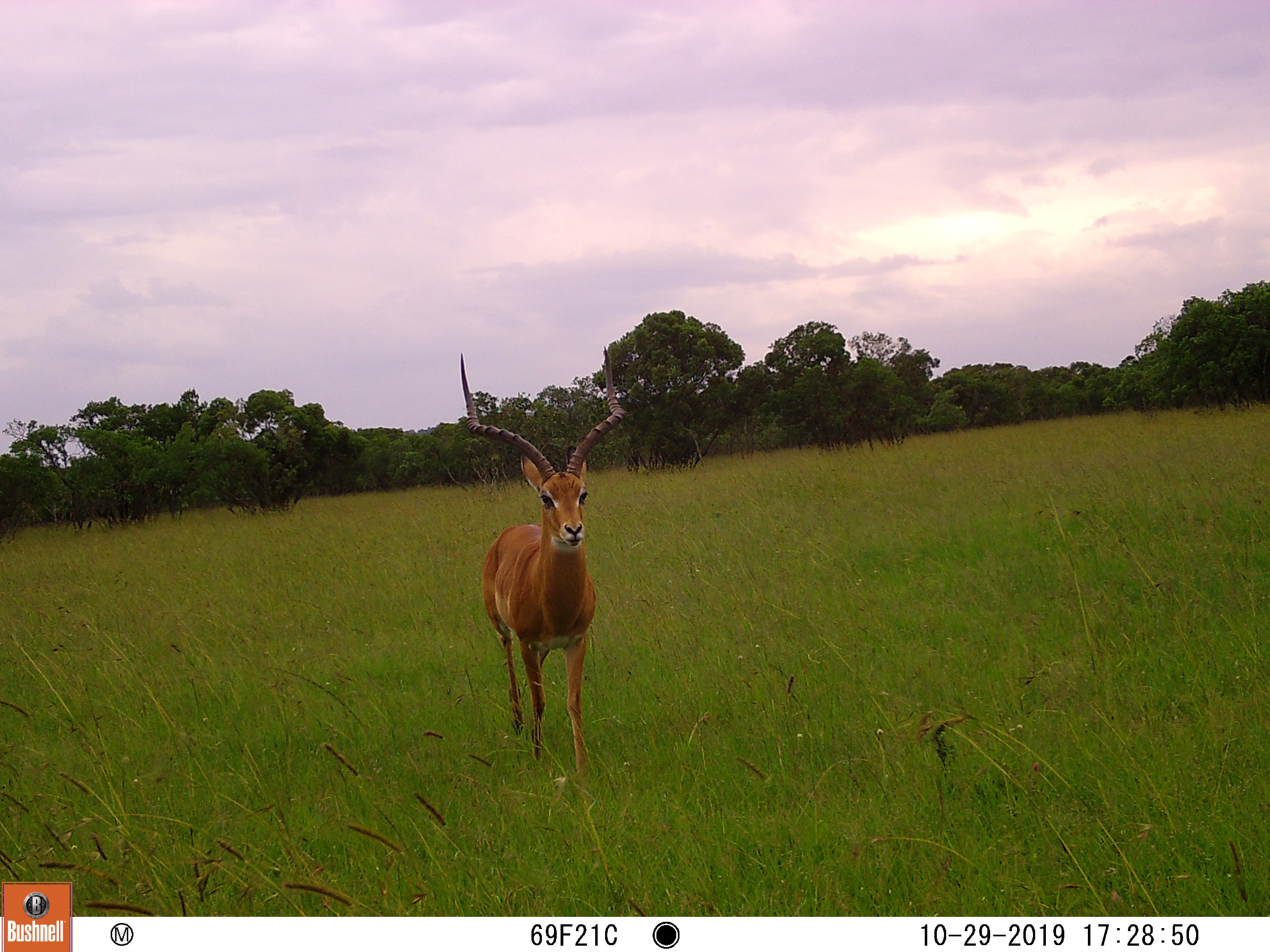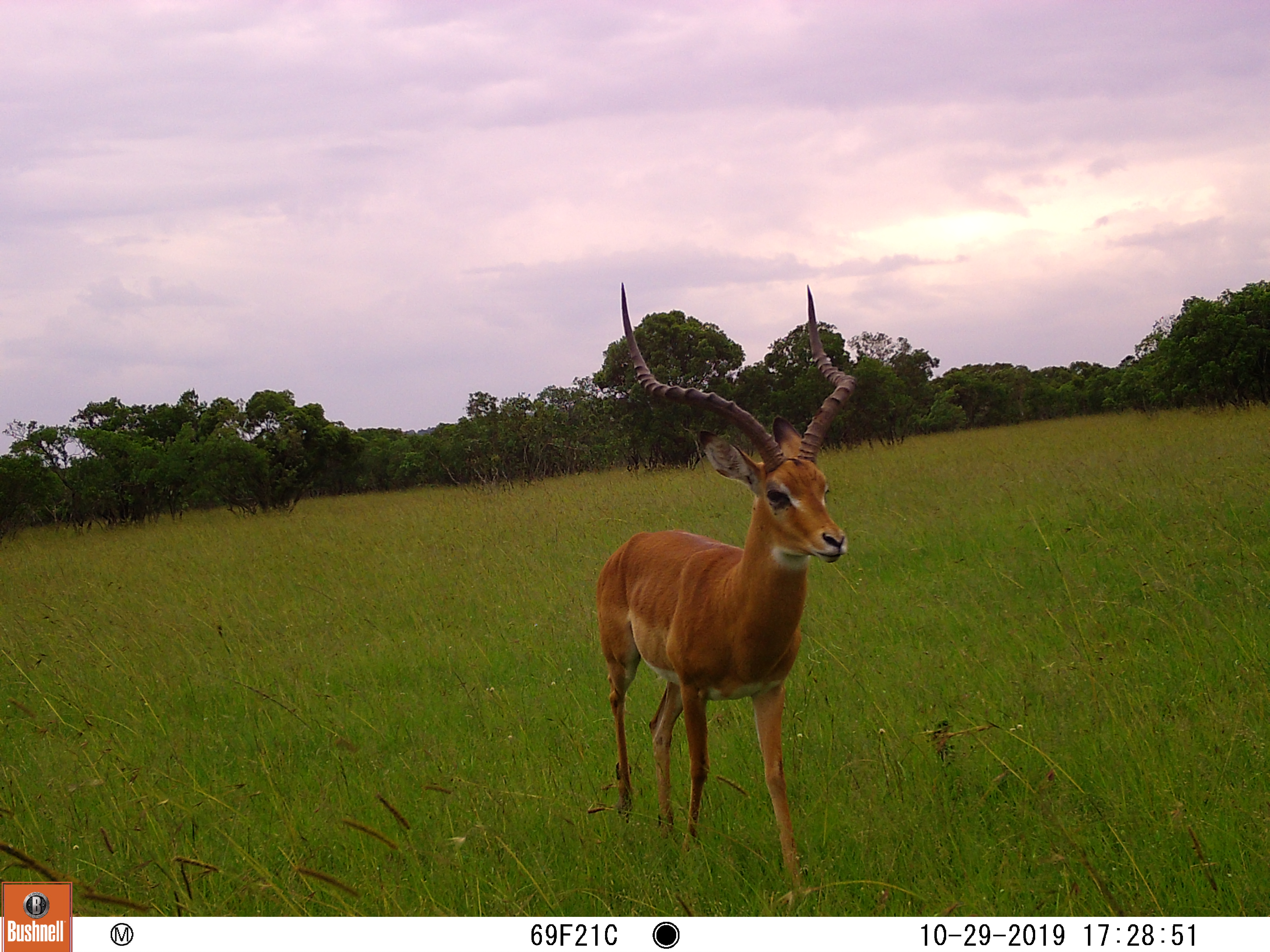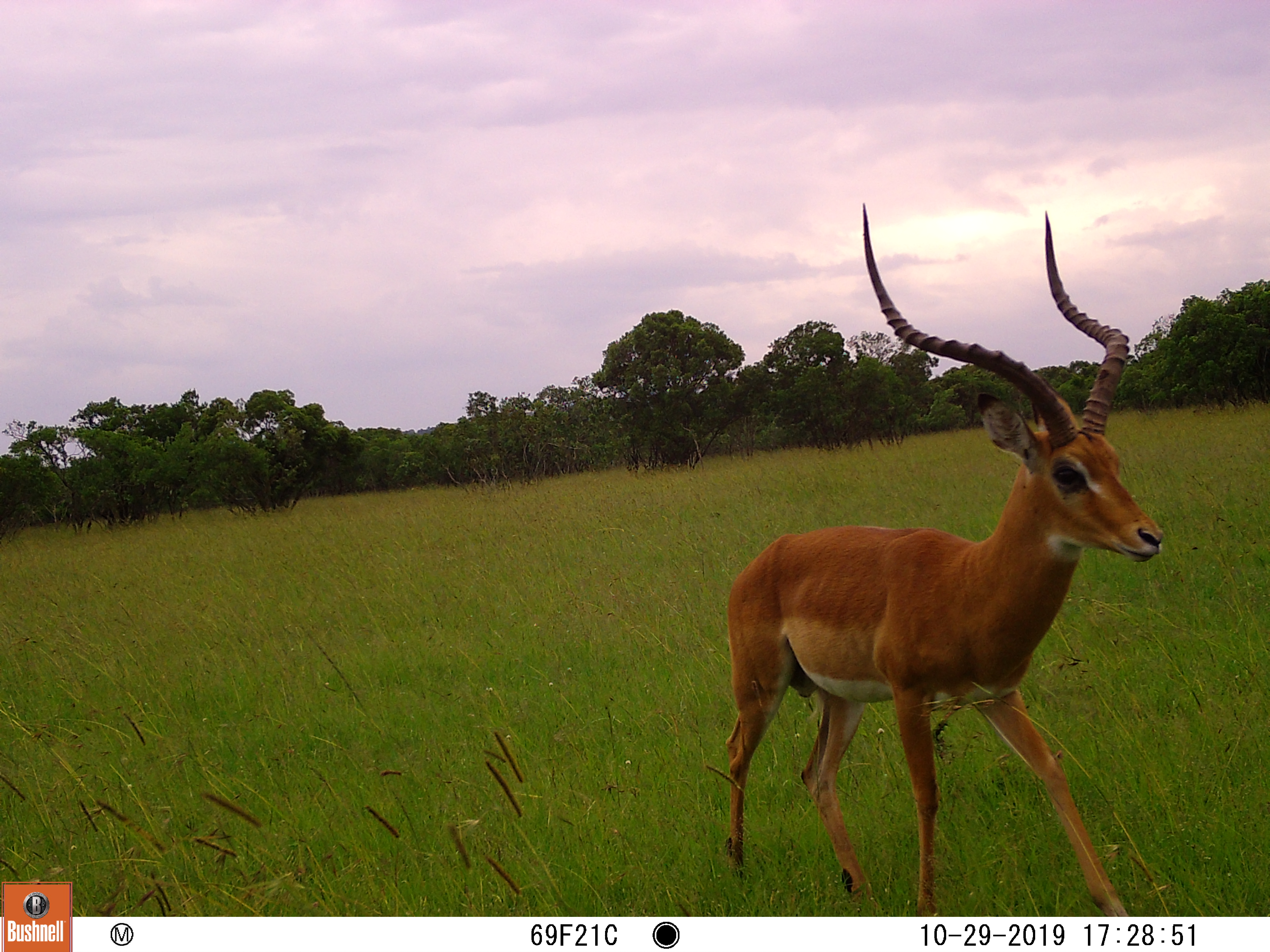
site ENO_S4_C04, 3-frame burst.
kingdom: Animalia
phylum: Chordata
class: Mammalia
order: Artiodactyla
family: Bovidae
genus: Aepyceros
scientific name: Aepyceros melampus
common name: impala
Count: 1.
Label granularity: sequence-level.